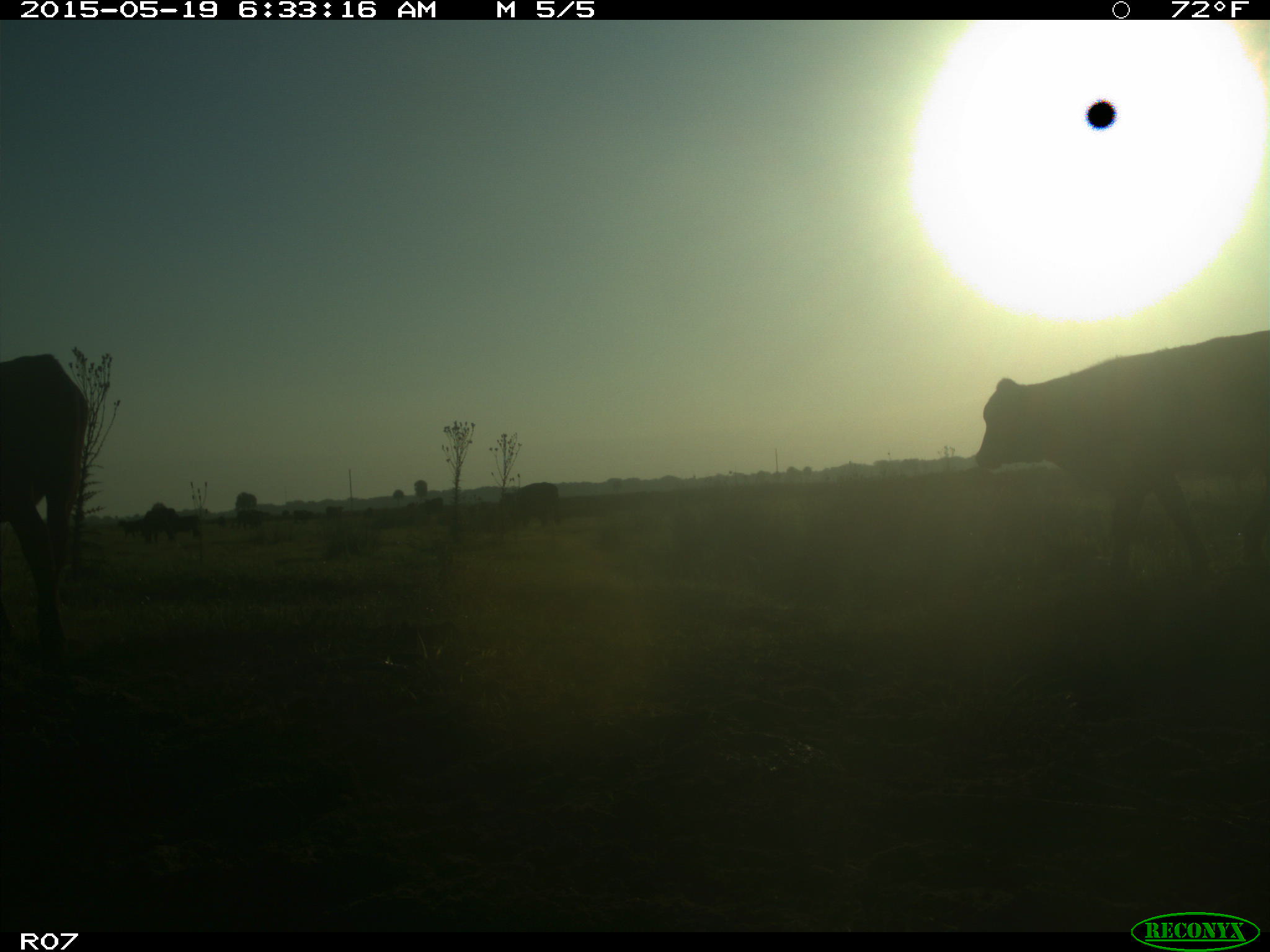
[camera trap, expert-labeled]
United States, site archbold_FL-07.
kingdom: Animalia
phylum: Chordata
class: Mammalia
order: Artiodactyla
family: Bovidae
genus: Bos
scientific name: Bos taurus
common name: domestic cow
Bos taurus (domestic cow).